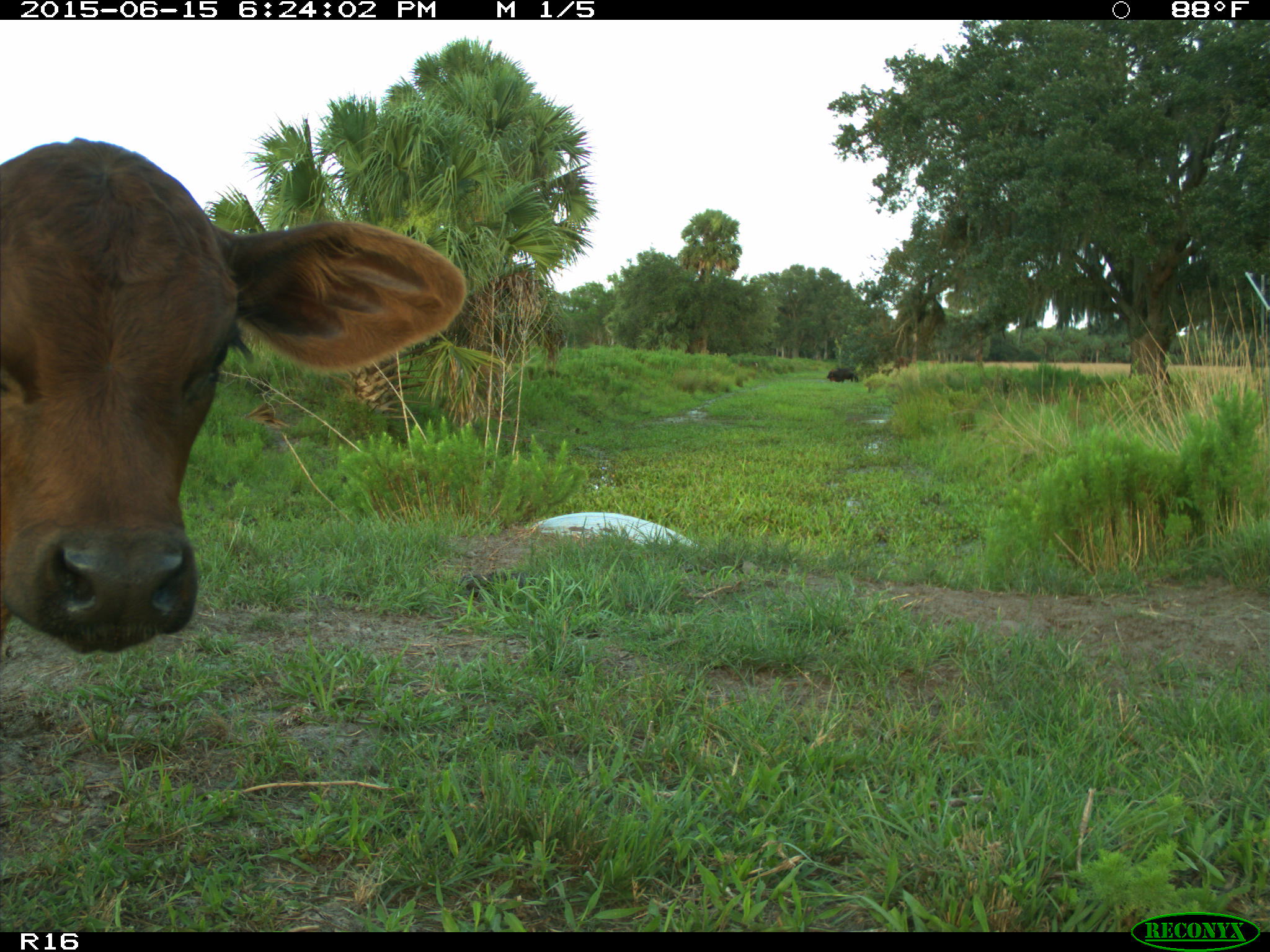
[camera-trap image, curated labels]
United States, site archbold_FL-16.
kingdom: Animalia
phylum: Chordata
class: Mammalia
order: Artiodactyla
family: Bovidae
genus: Bos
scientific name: Bos taurus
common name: domestic cow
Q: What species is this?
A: Bos taurus (domestic cow).